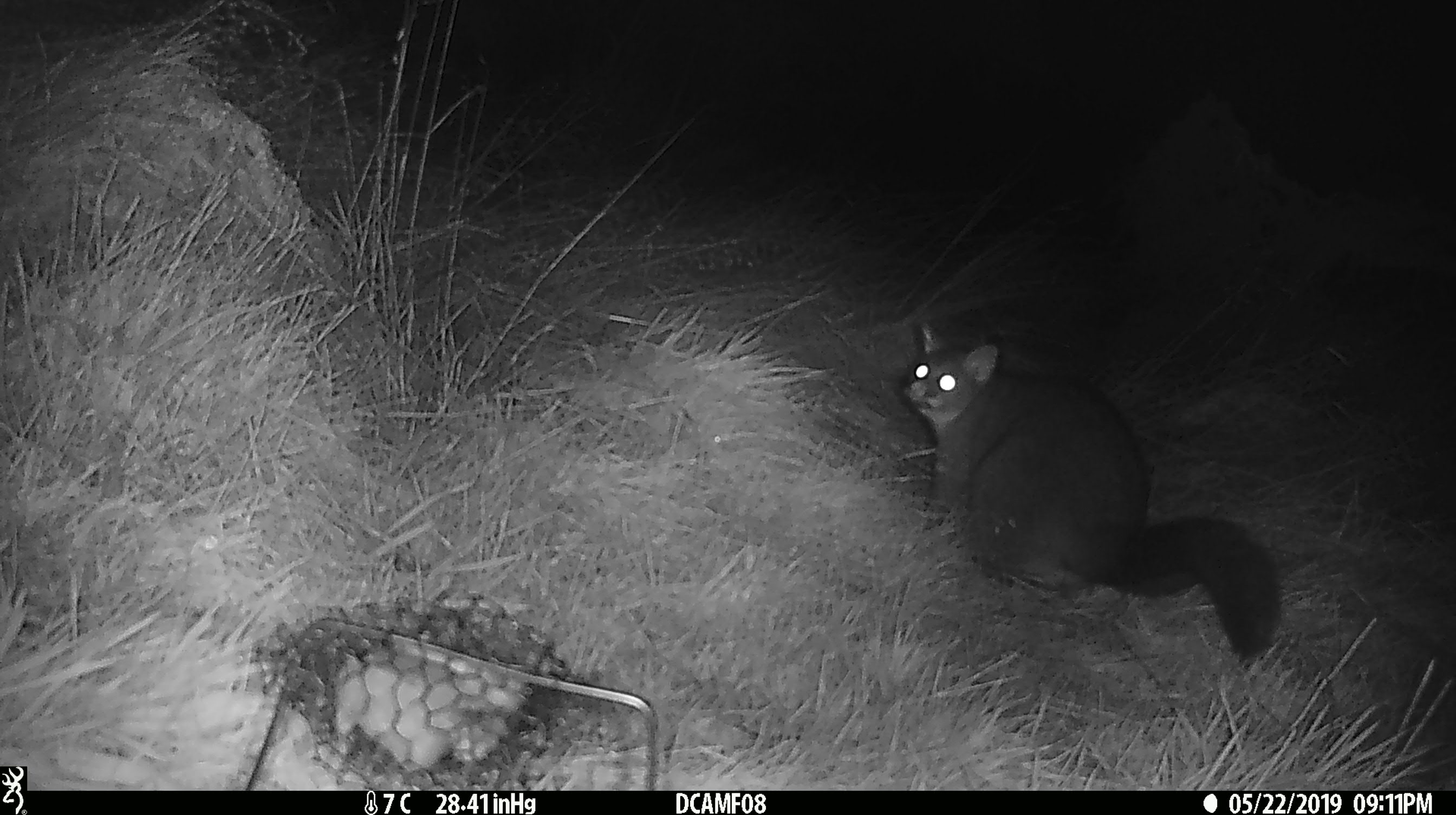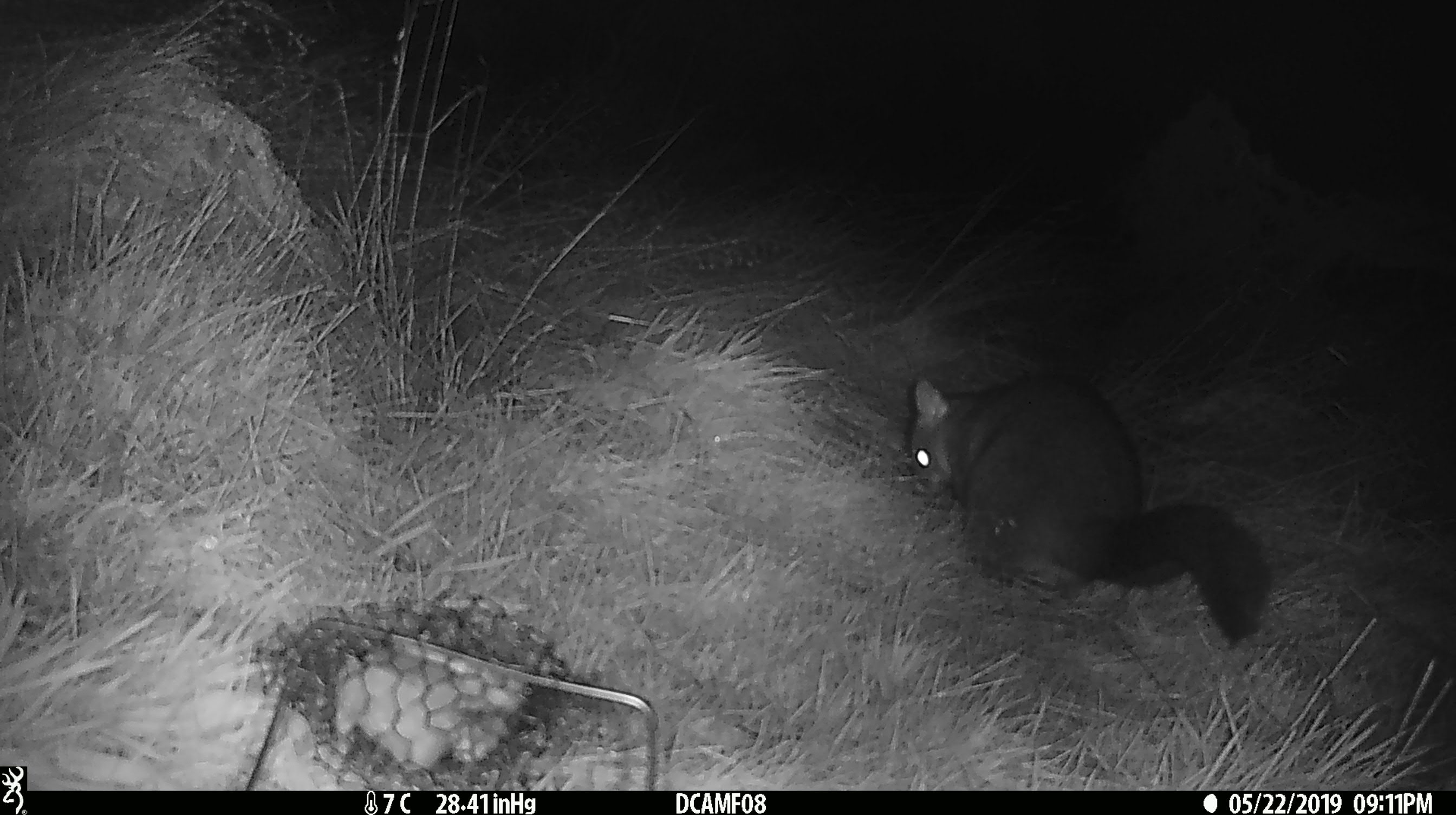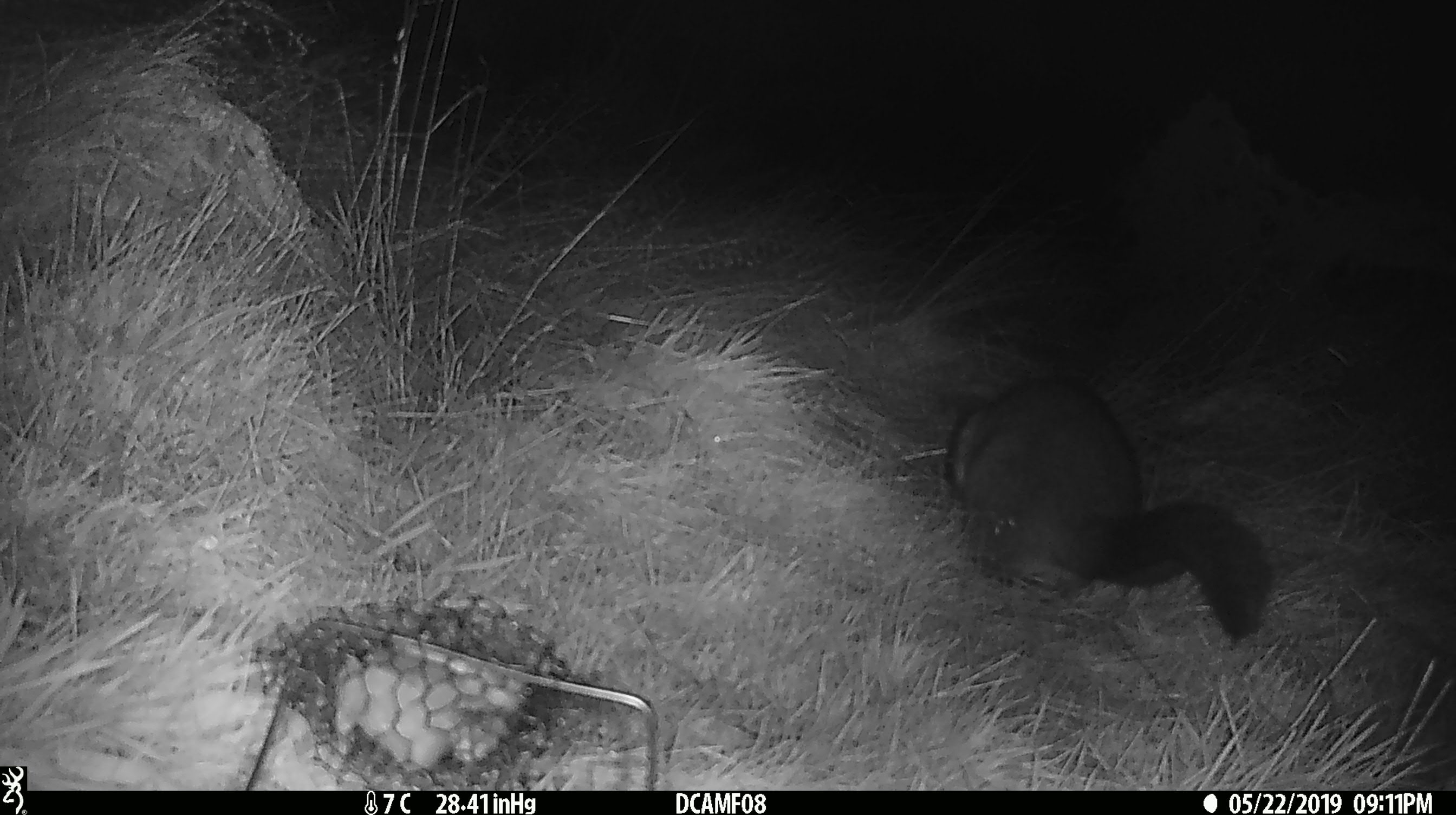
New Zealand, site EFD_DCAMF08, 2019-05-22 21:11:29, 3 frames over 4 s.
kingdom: Animalia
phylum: Chordata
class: Mammalia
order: Diprotodontia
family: Phalangeridae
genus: Trichosurus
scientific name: Trichosurus vulpecula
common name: common brushtail possum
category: possum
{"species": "possum (common brushtail possum) (Trichosurus vulpecula)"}